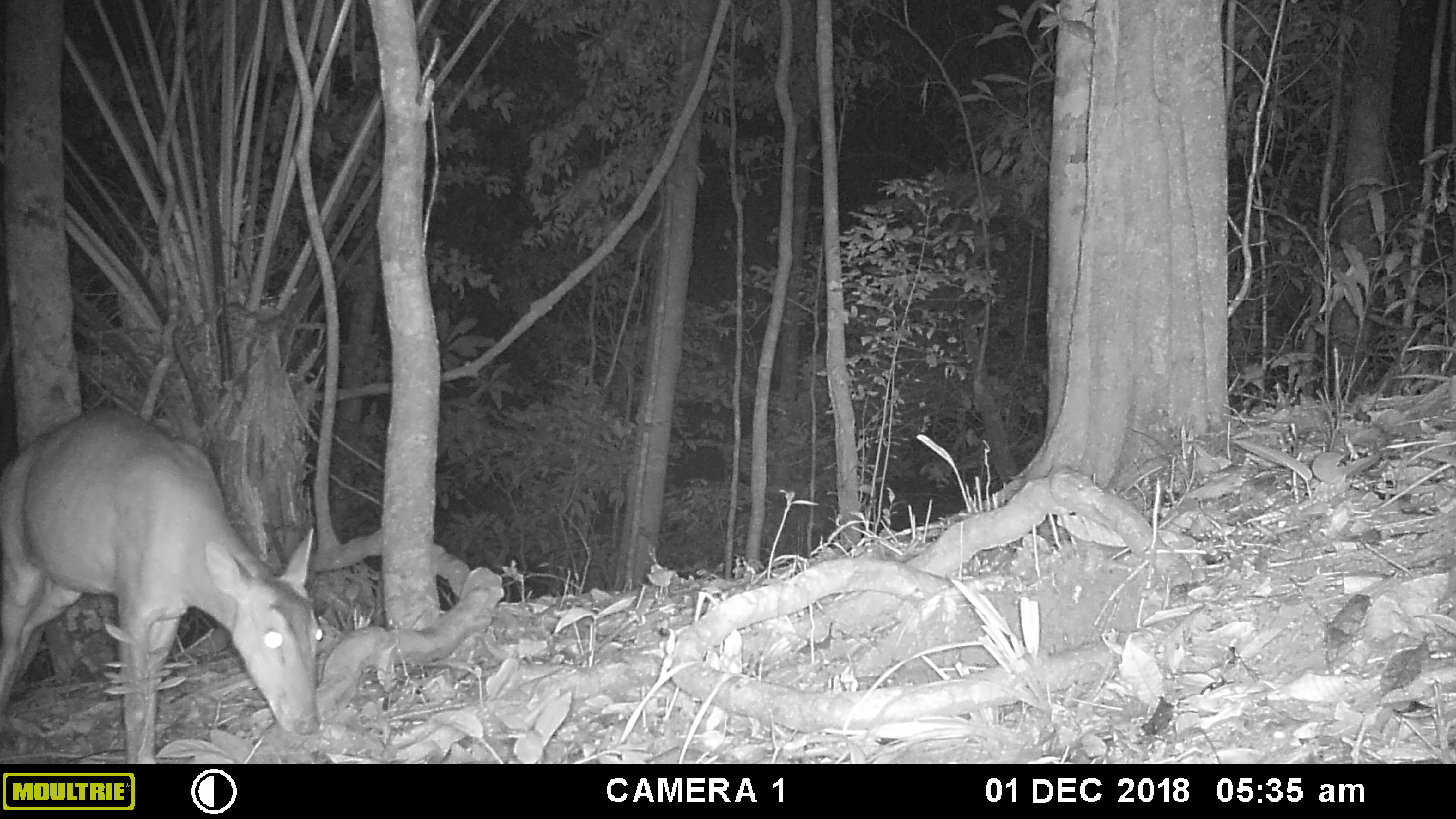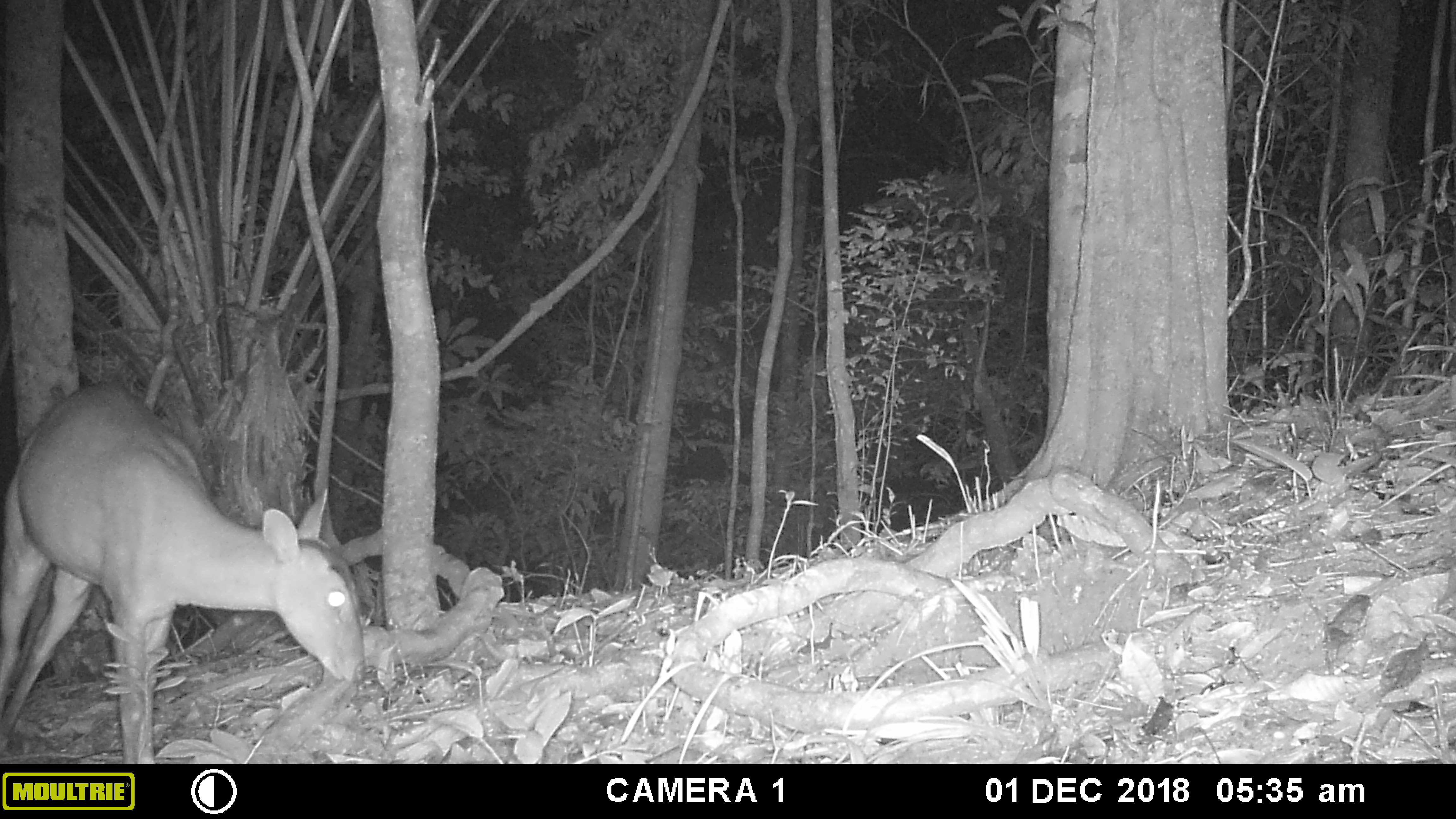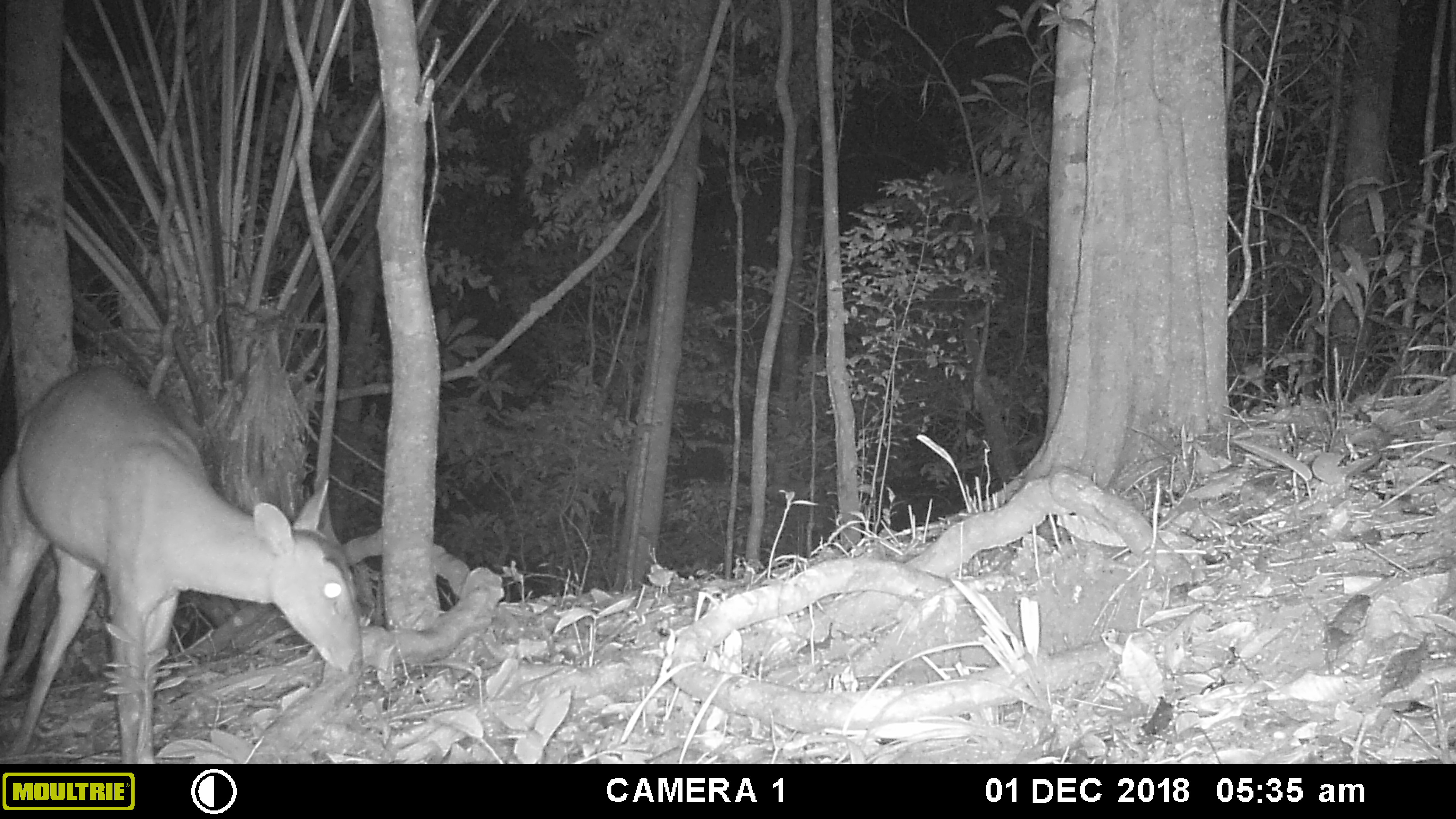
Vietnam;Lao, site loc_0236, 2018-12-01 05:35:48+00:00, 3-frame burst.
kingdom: Animalia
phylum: Chordata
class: Mammalia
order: Artiodactyla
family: Cervidae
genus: Muntiacus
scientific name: Muntiacus vuquangensis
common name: large-antlered muntjac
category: large antlered muntjac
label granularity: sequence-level